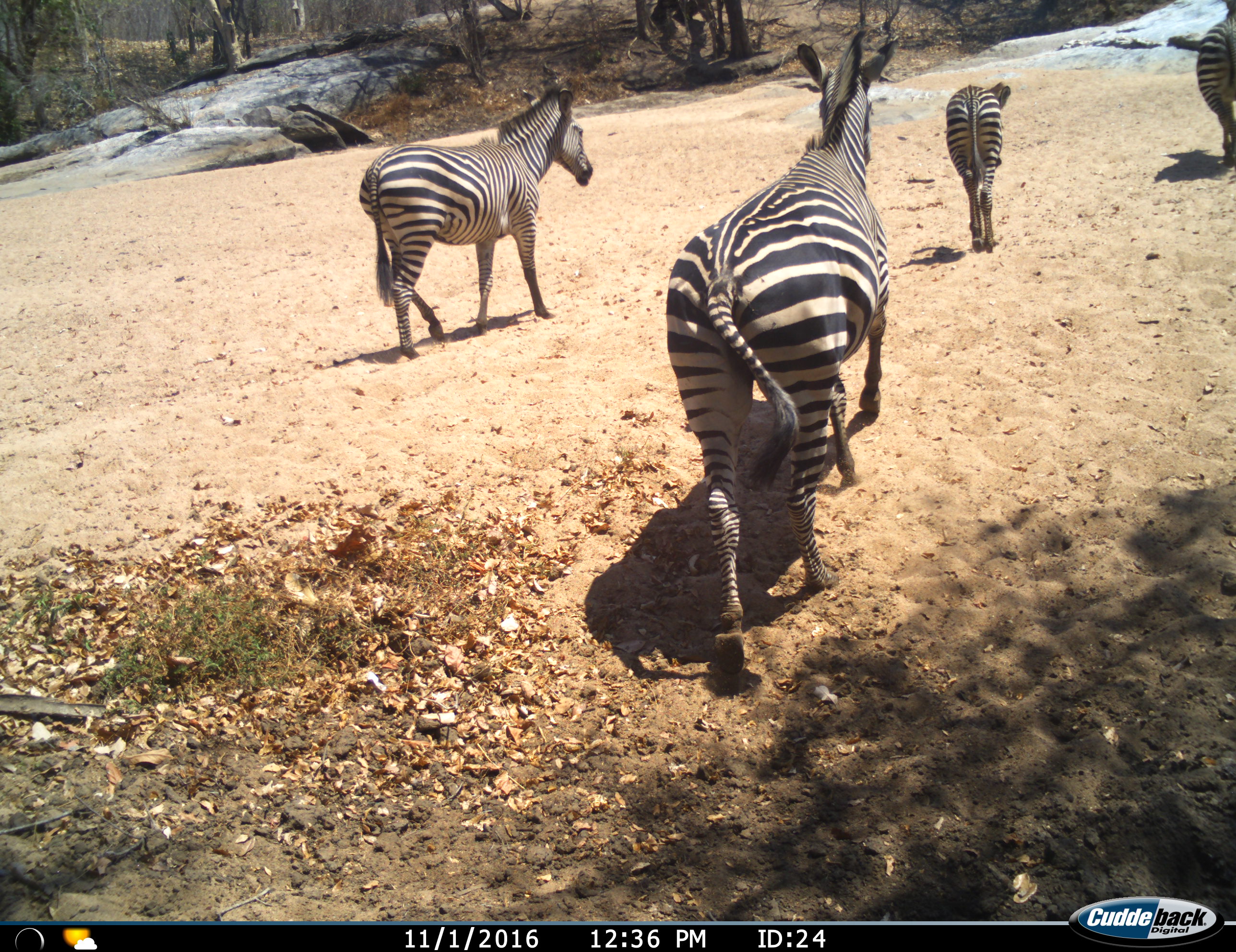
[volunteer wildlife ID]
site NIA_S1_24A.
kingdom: Animalia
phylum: Chordata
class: Mammalia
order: Perissodactyla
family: Equidae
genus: Equus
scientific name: Equus quagga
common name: plains zebra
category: zebraplains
Zebraplains (plains zebra) (Equus quagga), count 4. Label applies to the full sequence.